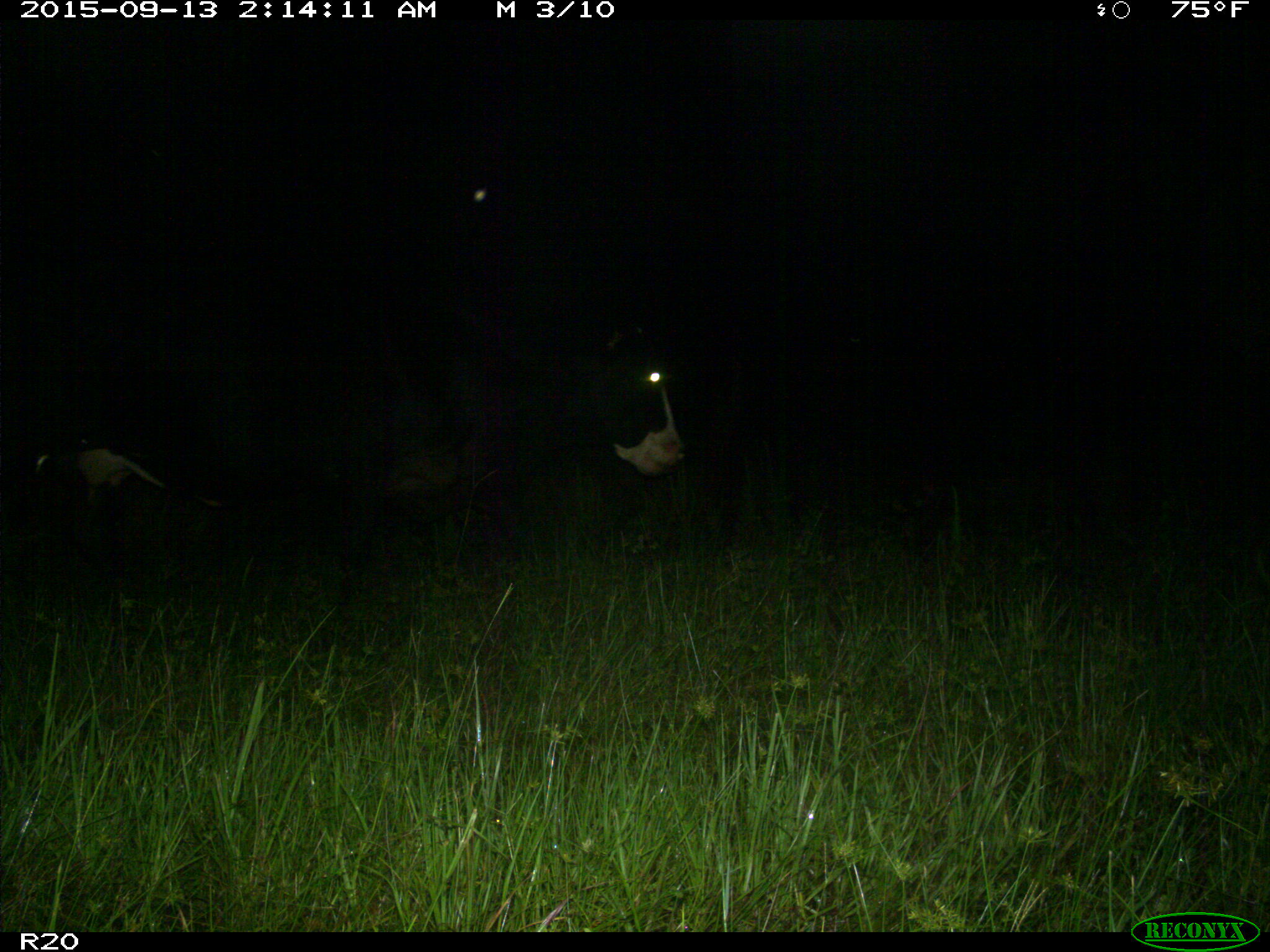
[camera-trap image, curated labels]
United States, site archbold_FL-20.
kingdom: Animalia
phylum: Chordata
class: Mammalia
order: Artiodactyla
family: Bovidae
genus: Bos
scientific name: Bos taurus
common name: domestic cow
Bos taurus (domestic cow).